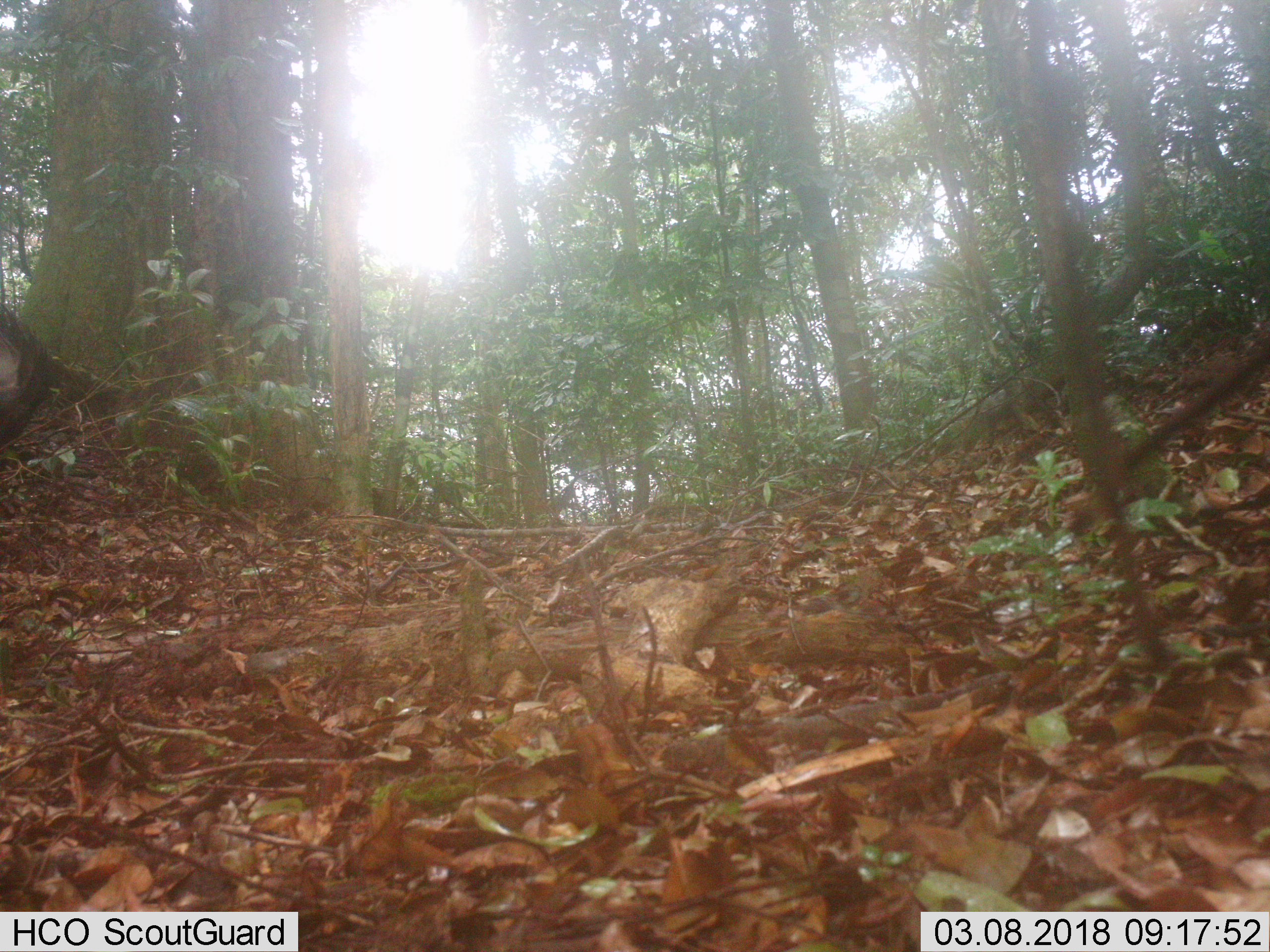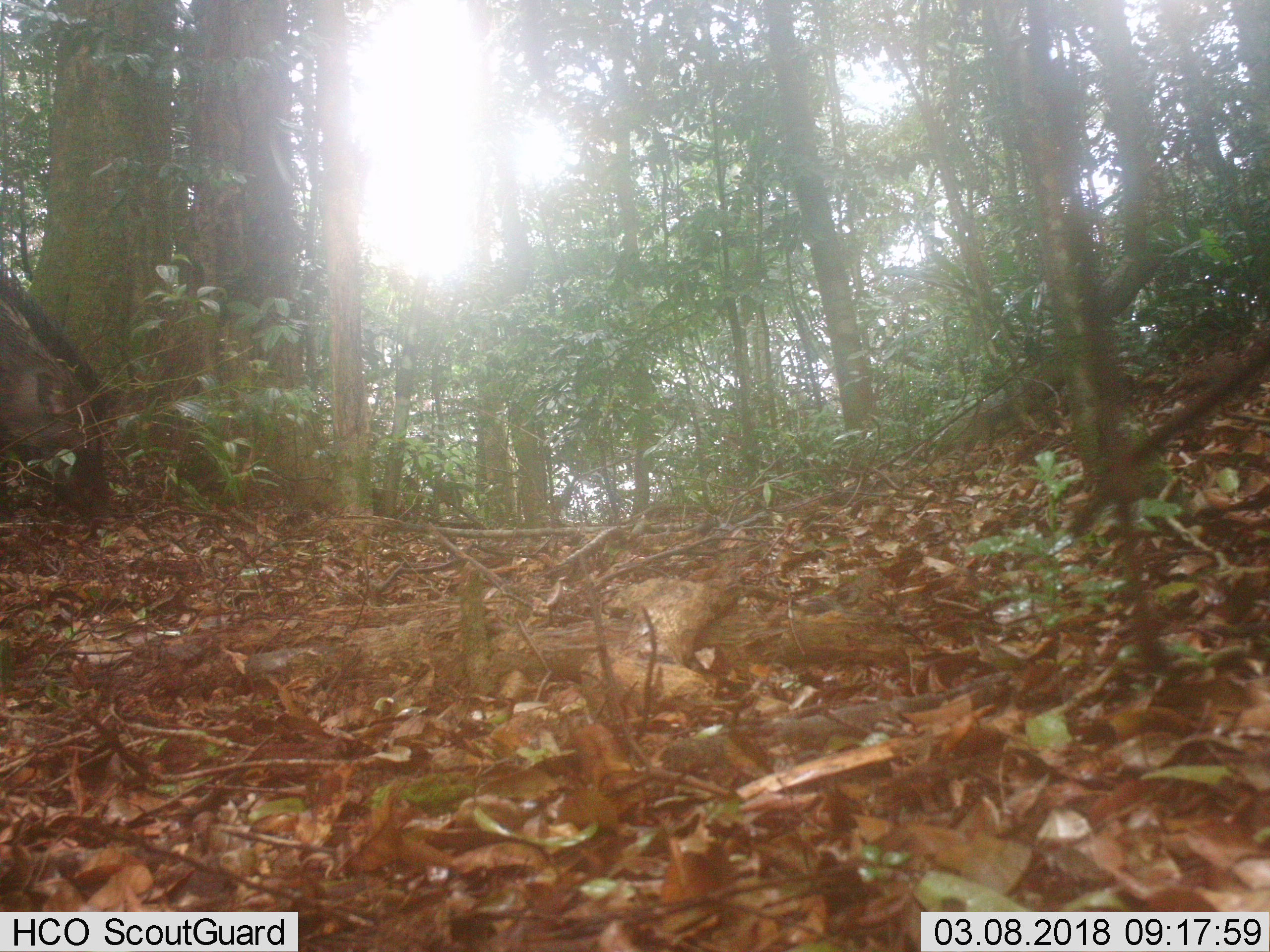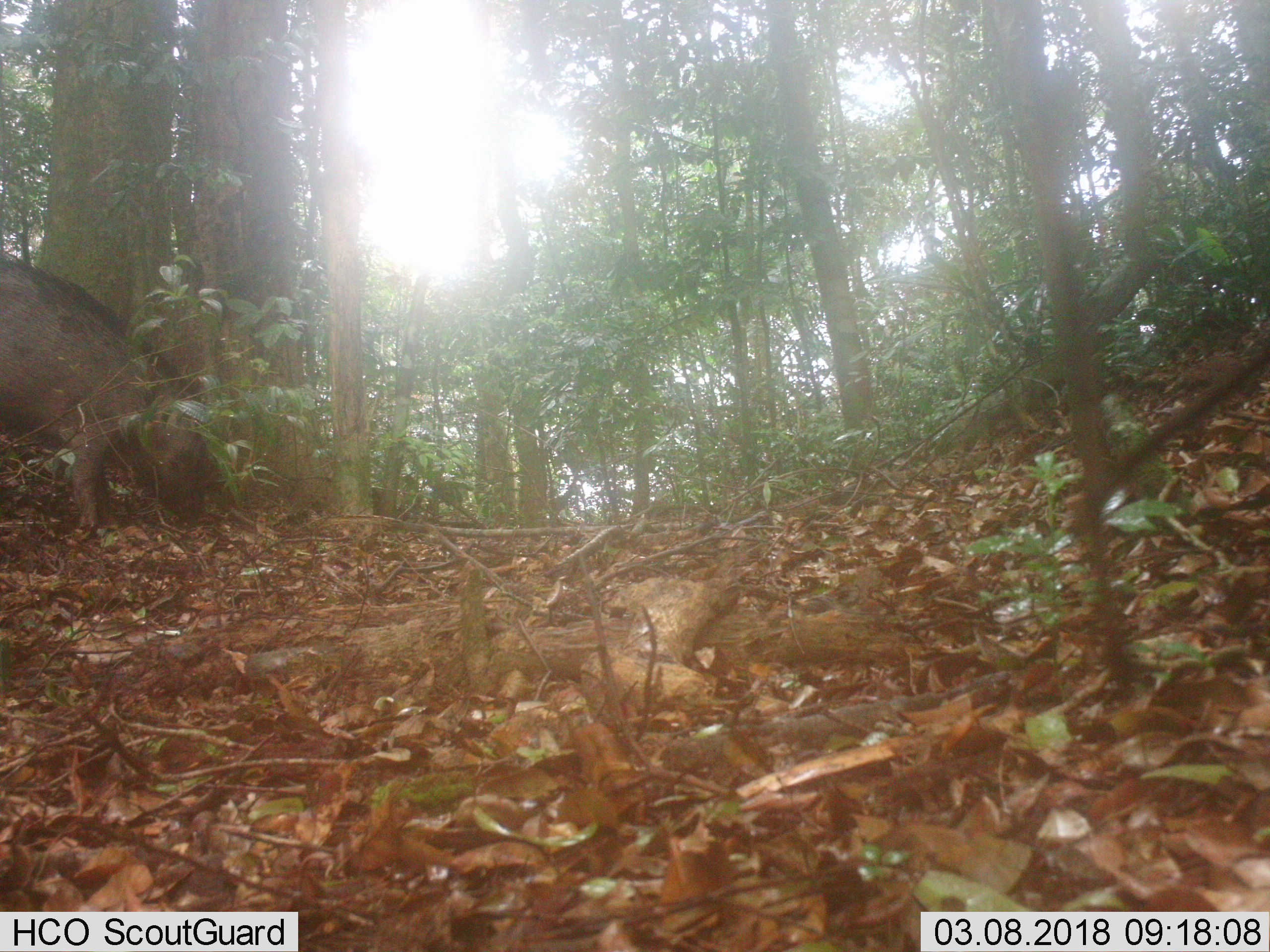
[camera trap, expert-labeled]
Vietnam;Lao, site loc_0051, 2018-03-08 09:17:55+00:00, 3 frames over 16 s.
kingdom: Animalia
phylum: Chordata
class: Mammalia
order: Artiodactyla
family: Suidae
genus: Sus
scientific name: Sus scrofa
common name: eurasian wild pig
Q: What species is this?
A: Eurasian wild pig (Sus scrofa).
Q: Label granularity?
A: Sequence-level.